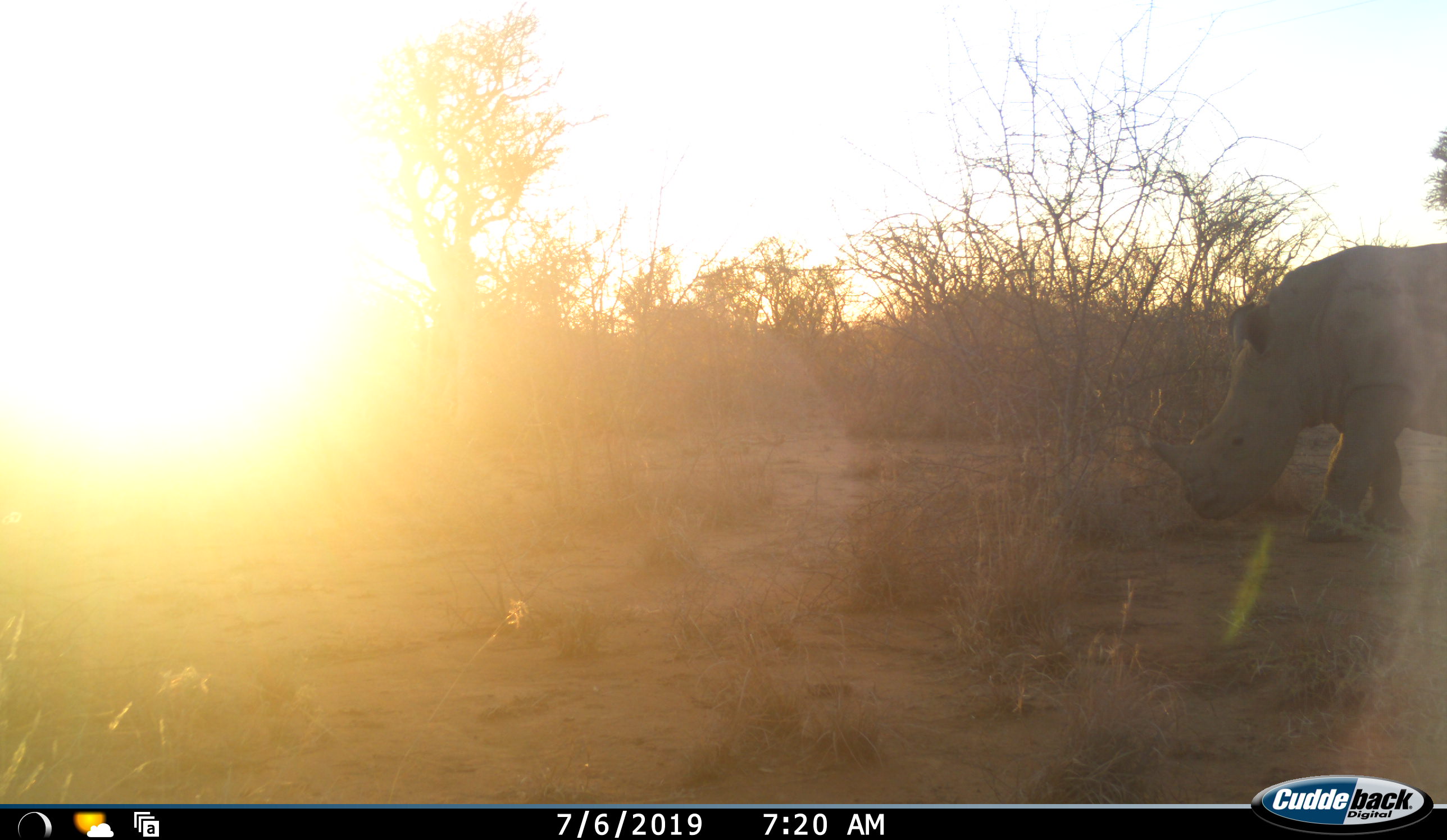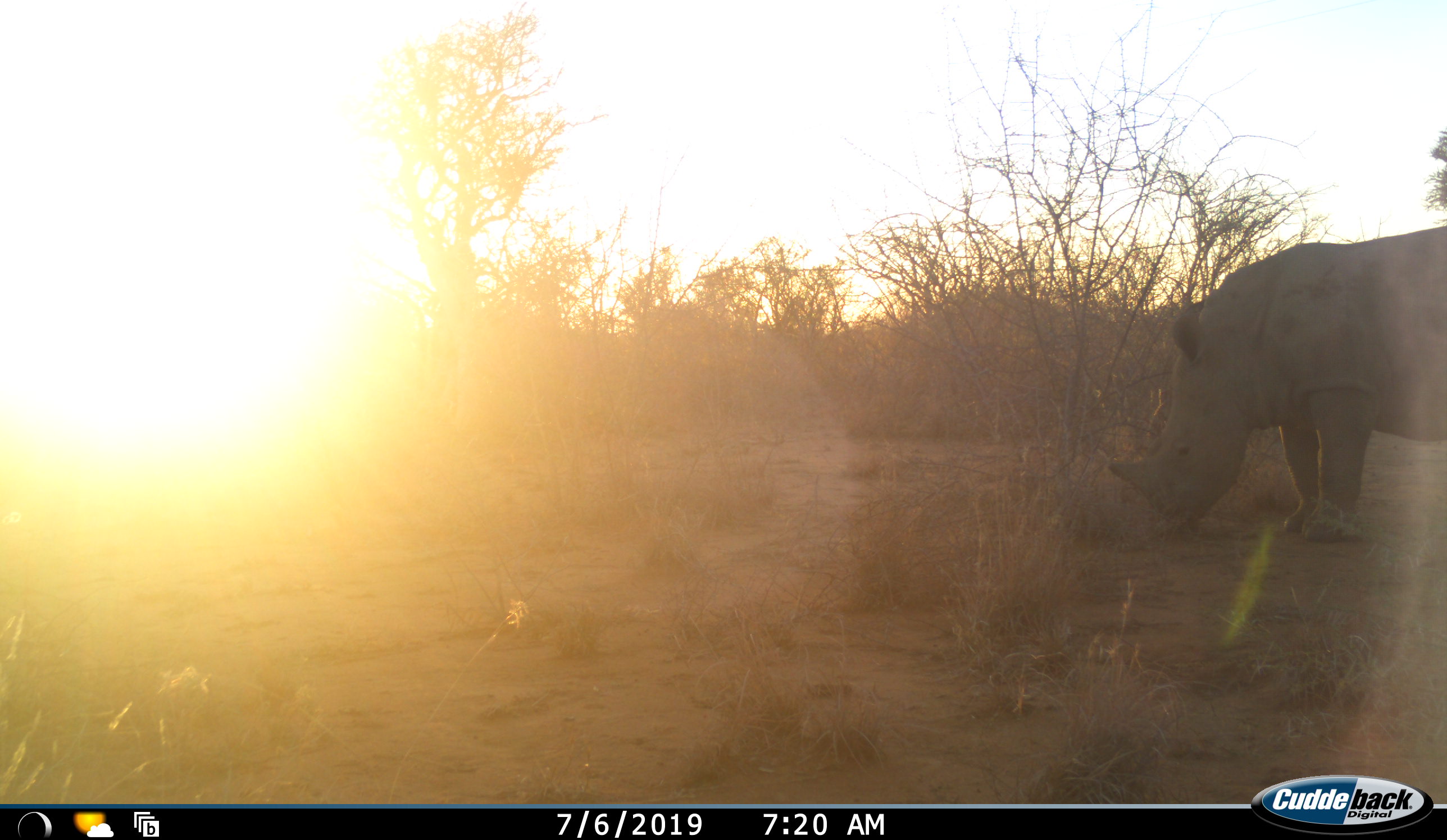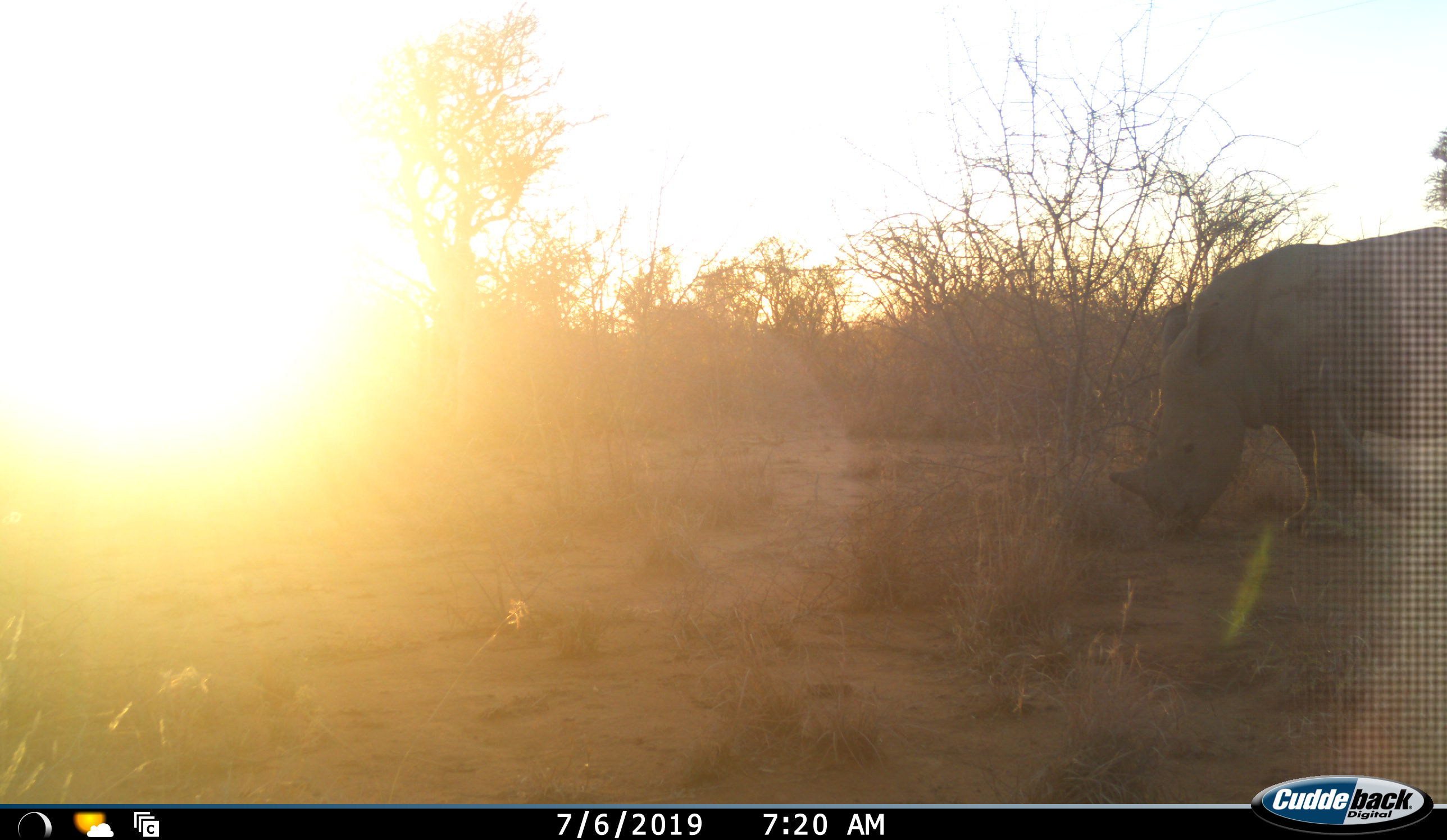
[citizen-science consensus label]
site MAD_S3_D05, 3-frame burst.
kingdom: Animalia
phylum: Chordata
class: Mammalia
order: Perissodactyla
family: Rhinocerotidae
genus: Ceratotherium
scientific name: Ceratotherium simum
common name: white rhinoceros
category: rhinoceroswhite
Rhinoceroswhite (white rhinoceros) (Ceratotherium simum), count 1. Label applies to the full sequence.